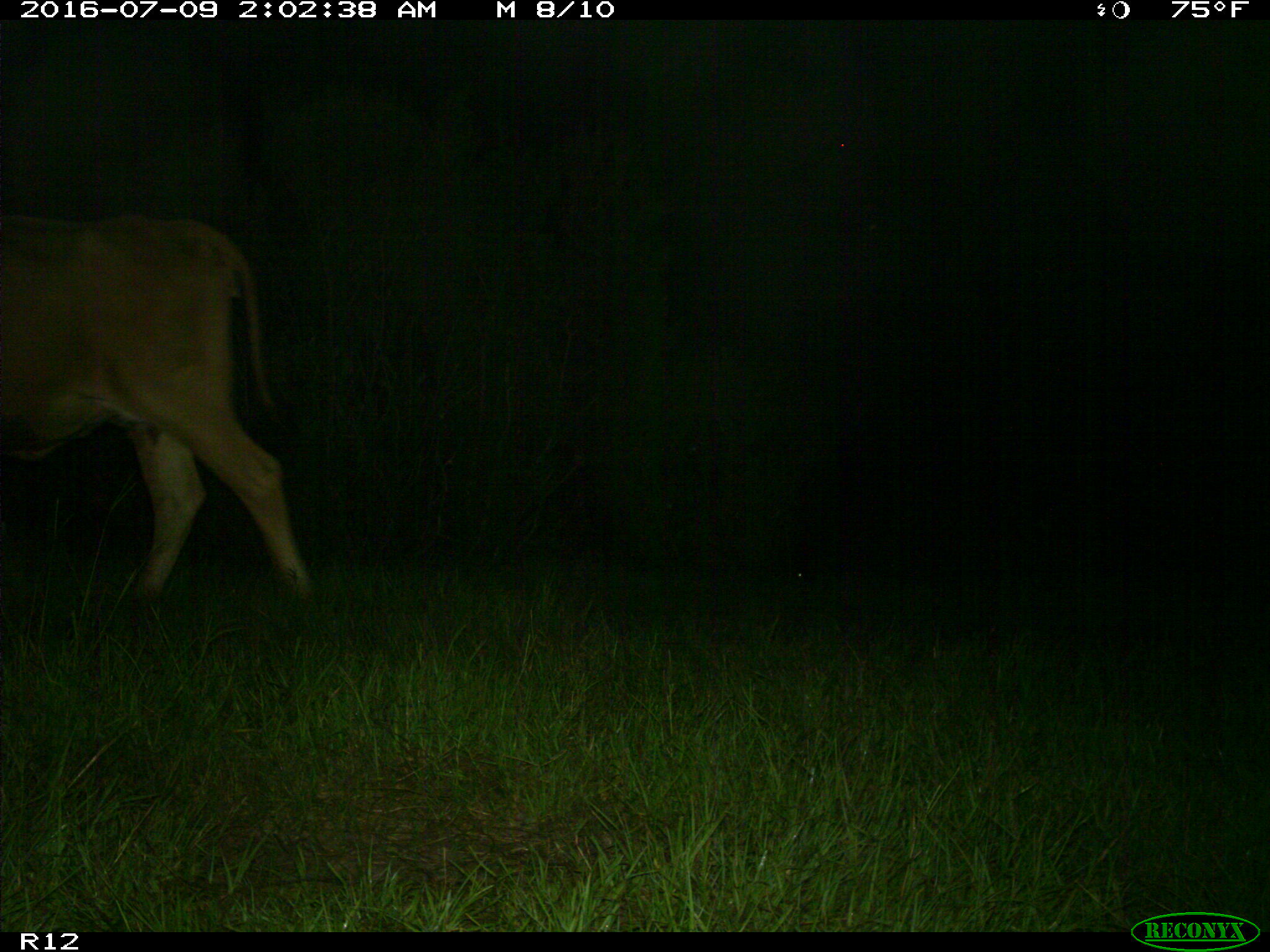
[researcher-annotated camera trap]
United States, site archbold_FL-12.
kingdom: Animalia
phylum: Chordata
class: Mammalia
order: Artiodactyla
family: Bovidae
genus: Bos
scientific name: Bos taurus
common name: domestic cow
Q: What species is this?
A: Bos taurus (domestic cow).